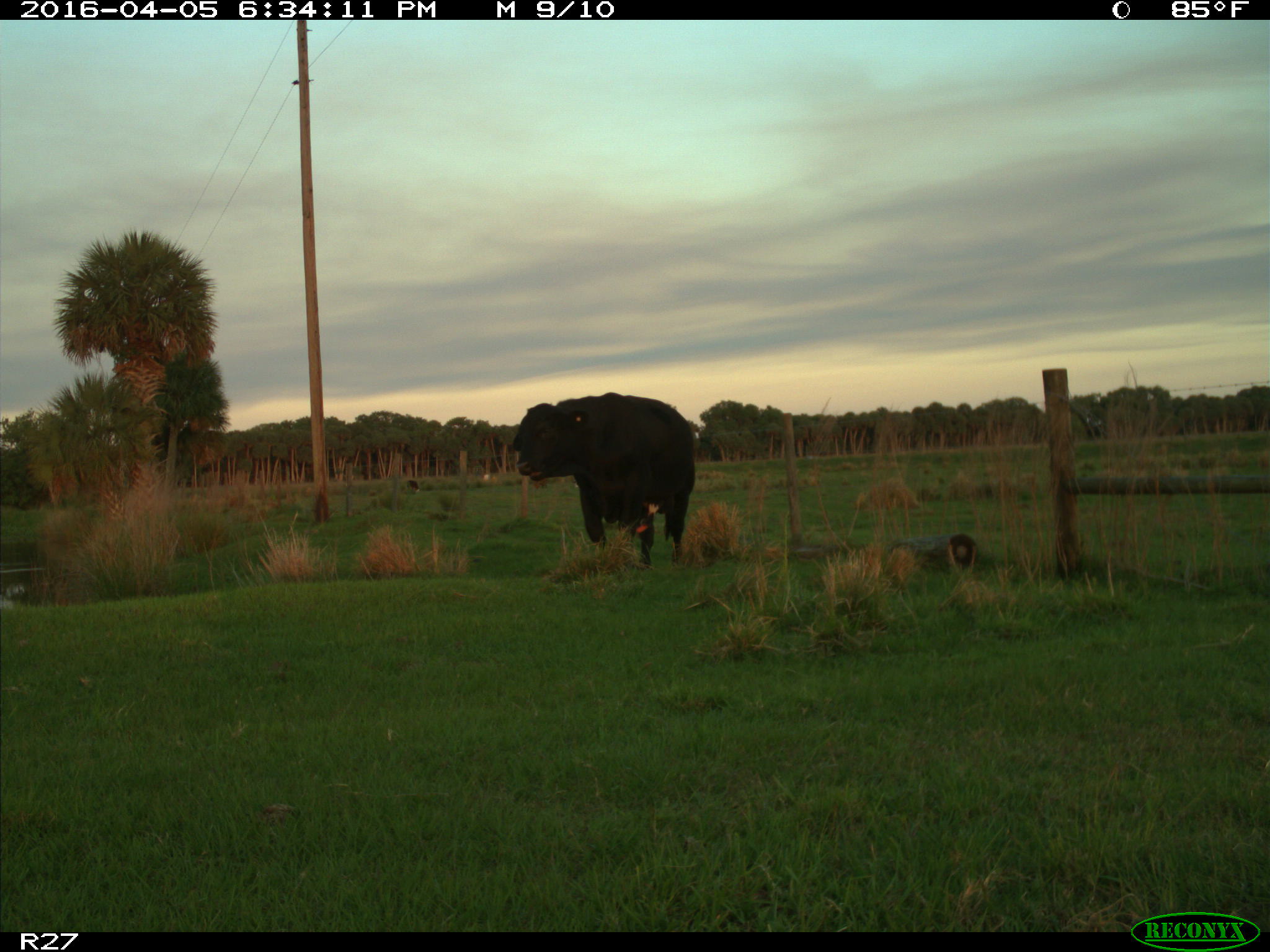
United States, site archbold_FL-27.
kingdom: Animalia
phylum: Chordata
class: Mammalia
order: Artiodactyla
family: Bovidae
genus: Bos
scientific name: Bos taurus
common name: domestic cow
Bos taurus (domestic cow).